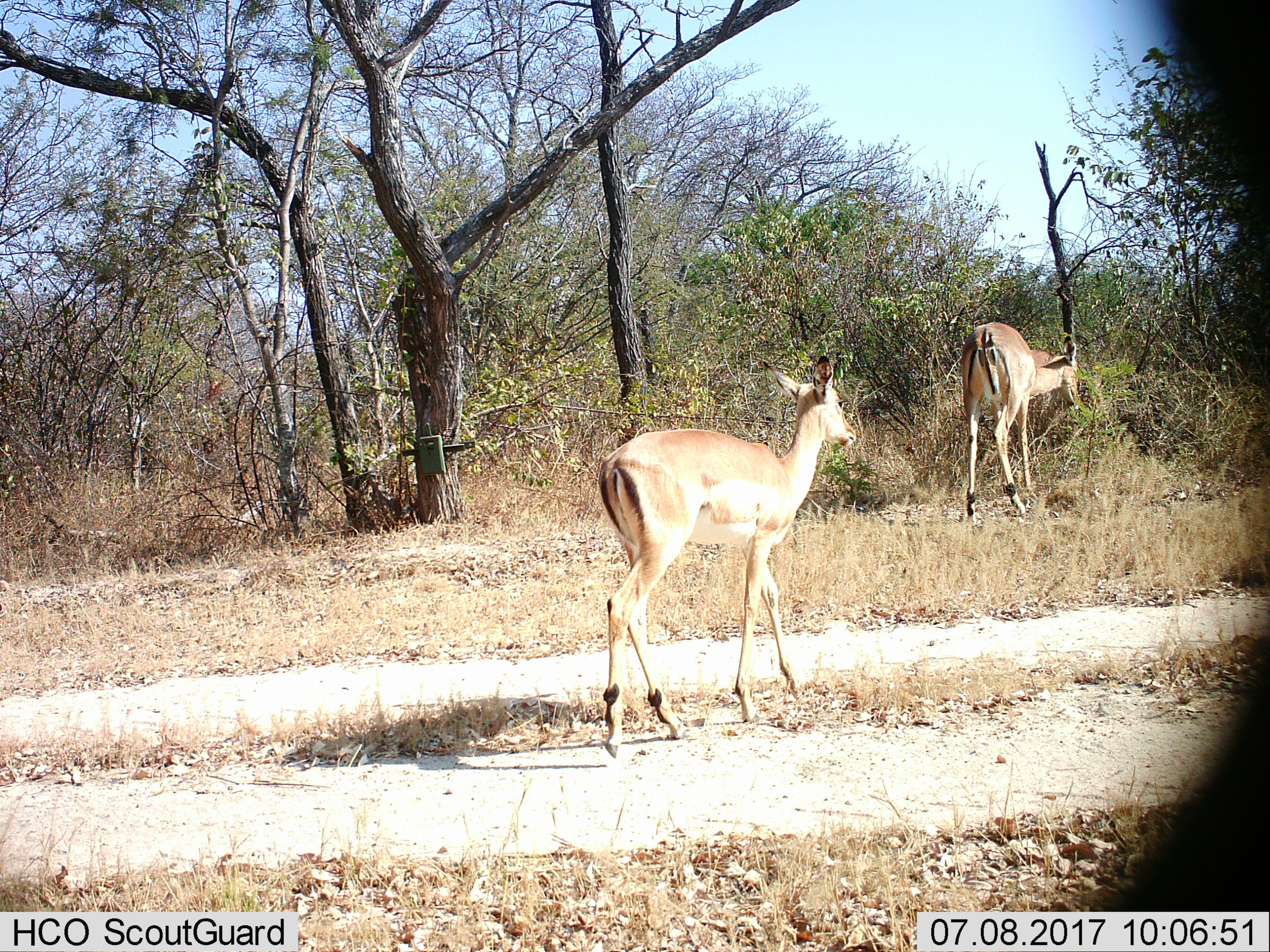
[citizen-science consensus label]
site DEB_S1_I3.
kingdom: Animalia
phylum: Chordata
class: Mammalia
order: Artiodactyla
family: Bovidae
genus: Aepyceros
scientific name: Aepyceros melampus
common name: impala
Impala (Aepyceros melampus), count 2. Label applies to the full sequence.